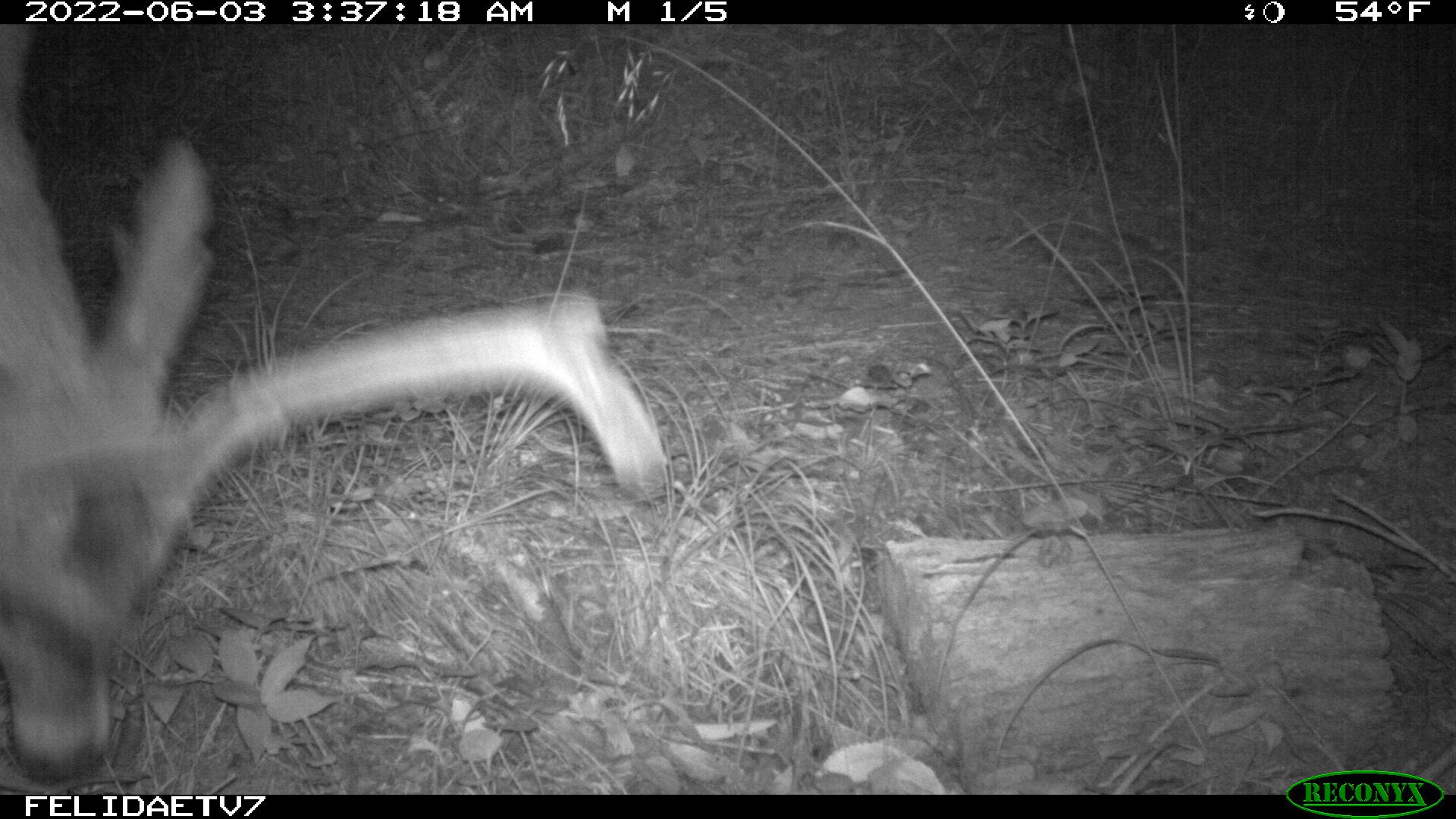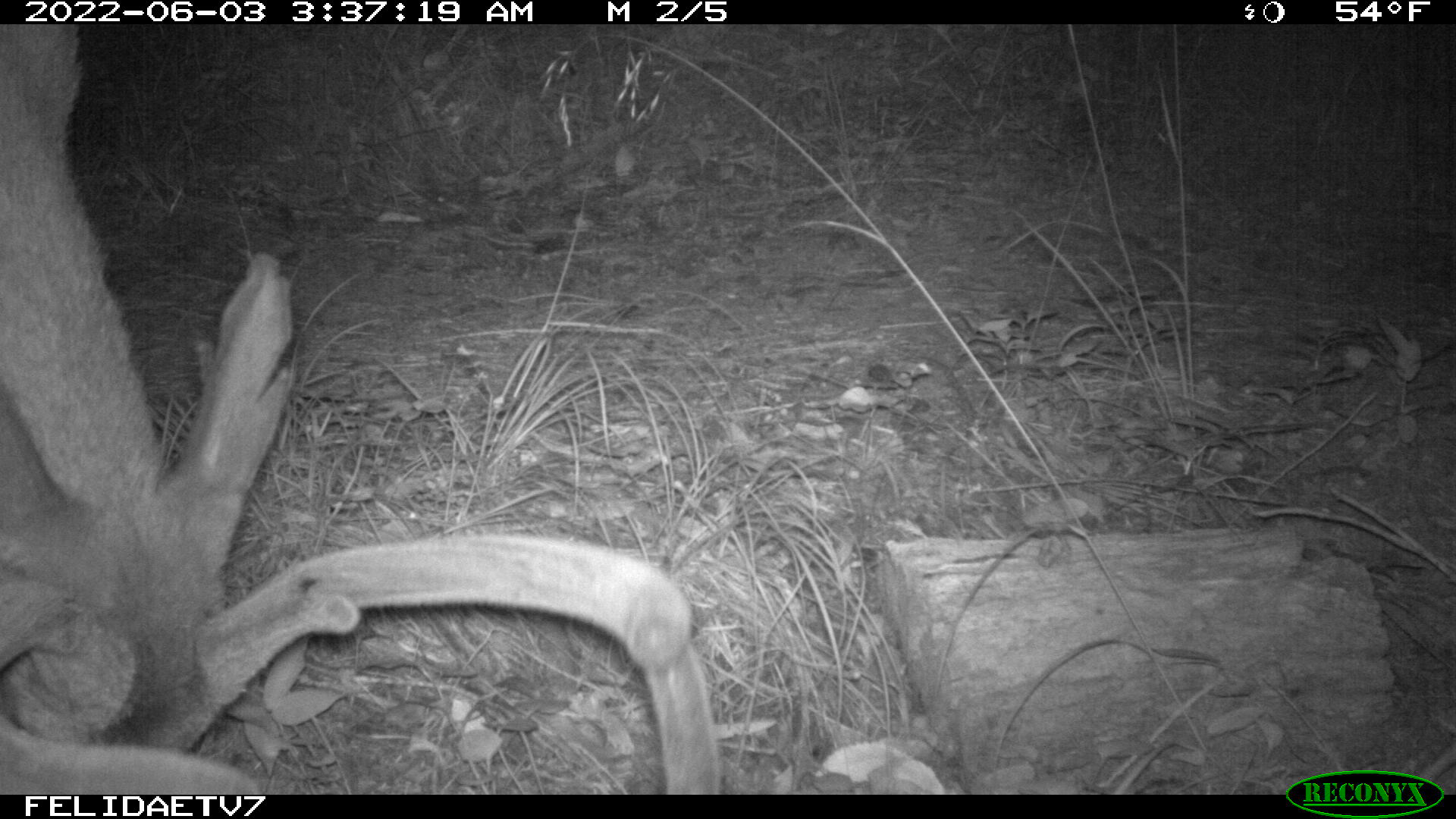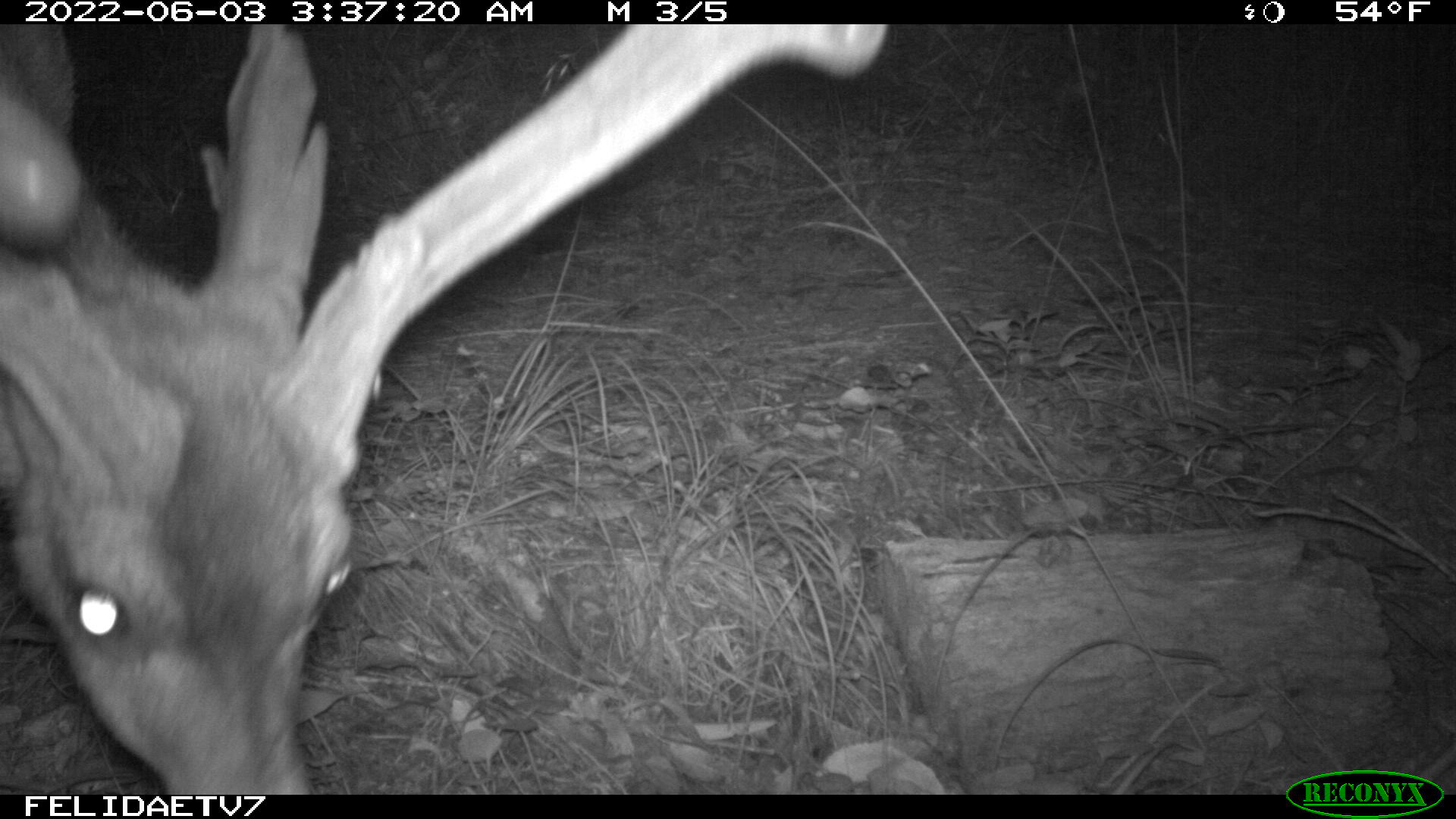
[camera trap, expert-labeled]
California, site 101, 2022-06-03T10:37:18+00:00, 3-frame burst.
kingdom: Animalia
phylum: Chordata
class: Mammalia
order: Artiodactyla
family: Cervidae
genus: Odocoileus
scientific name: Odocoileus hemionus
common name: mule deer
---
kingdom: Animalia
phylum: Chordata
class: Mammalia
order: Artiodactyla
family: Cervidae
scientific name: Cervidae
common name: elk or deer